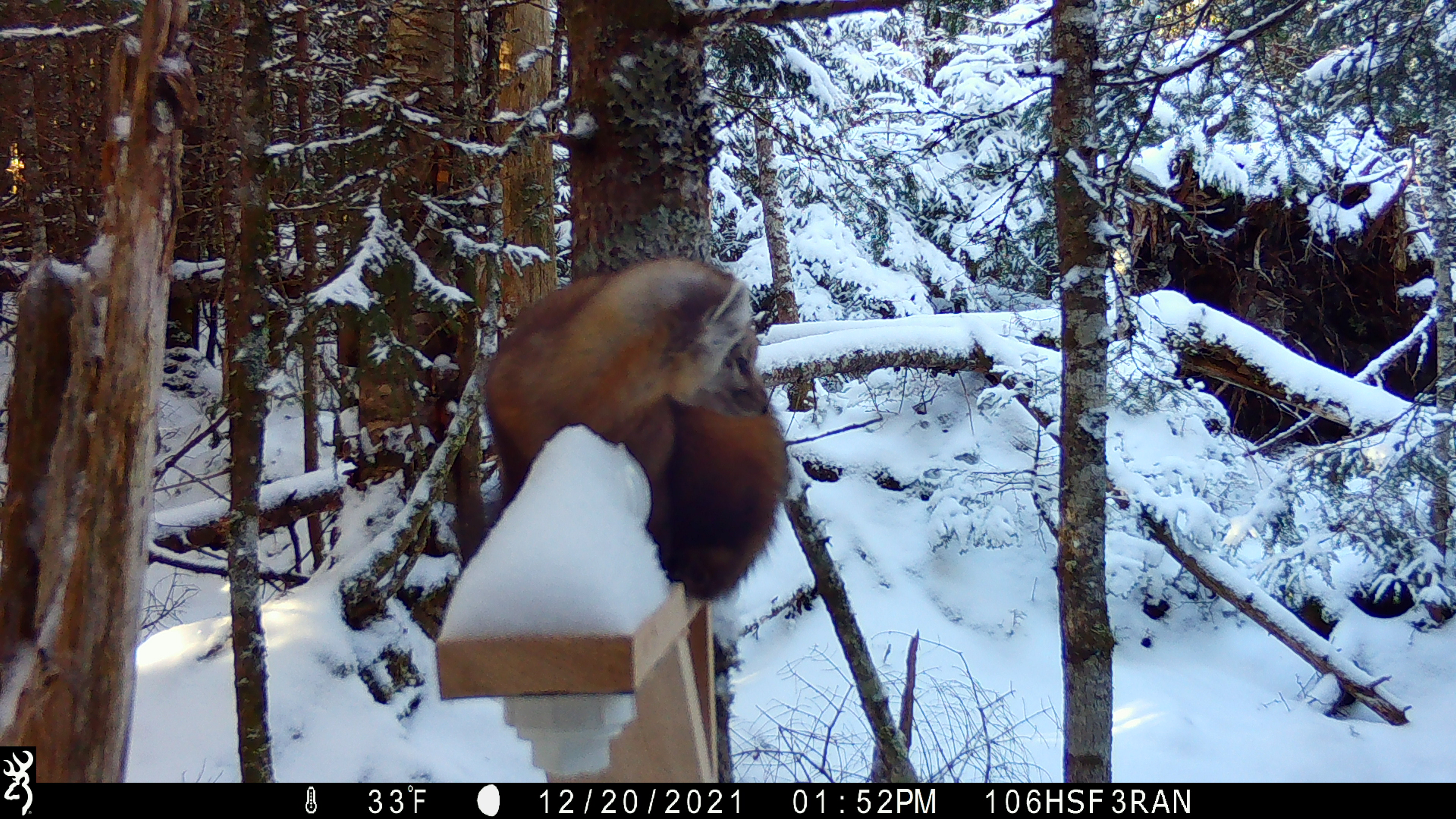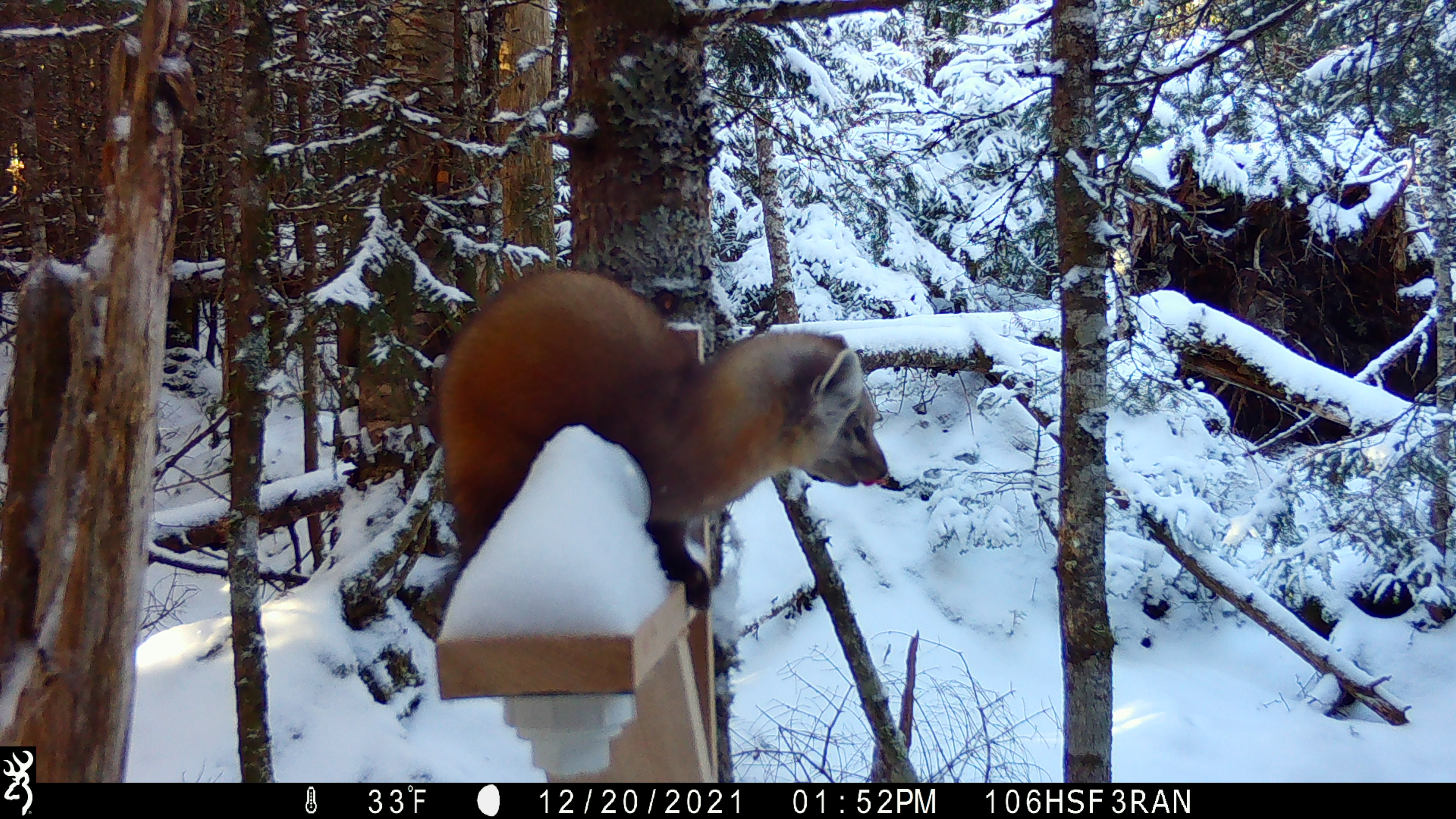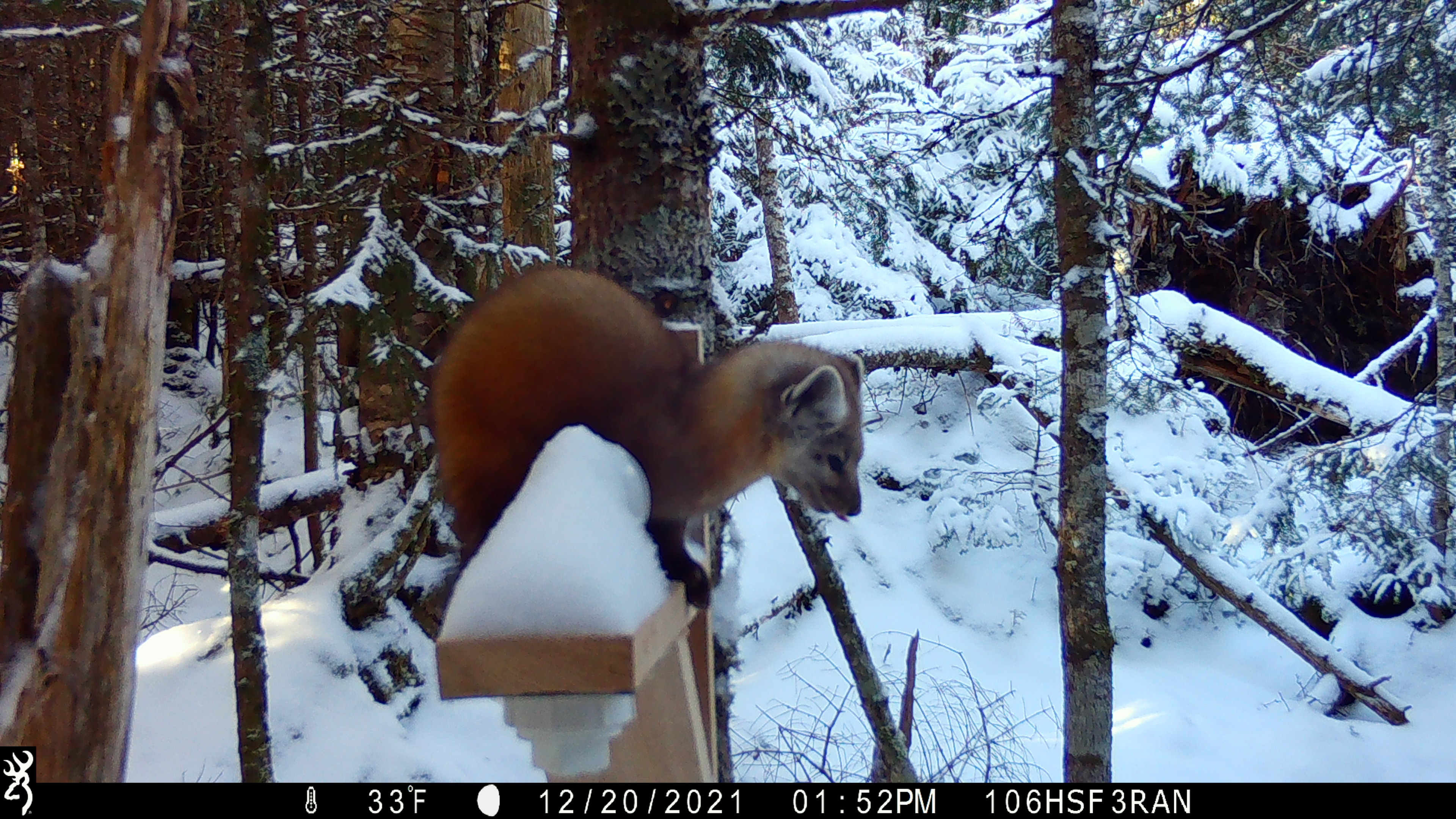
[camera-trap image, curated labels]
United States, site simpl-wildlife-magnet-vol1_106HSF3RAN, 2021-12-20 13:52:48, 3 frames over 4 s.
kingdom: Animalia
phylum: Chordata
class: Mammalia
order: Carnivora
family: Mustelidae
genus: Martes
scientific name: Martes americana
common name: american marten